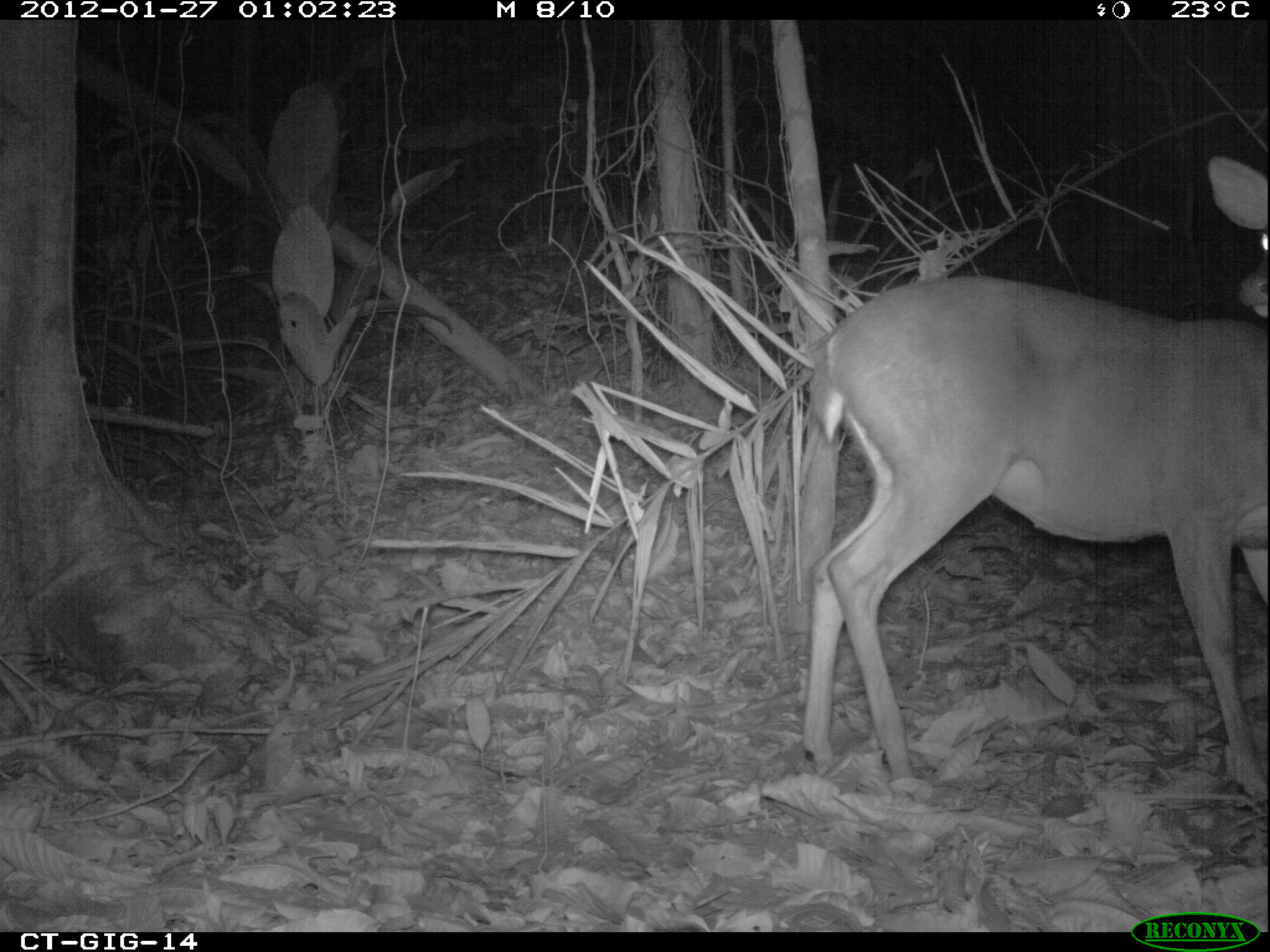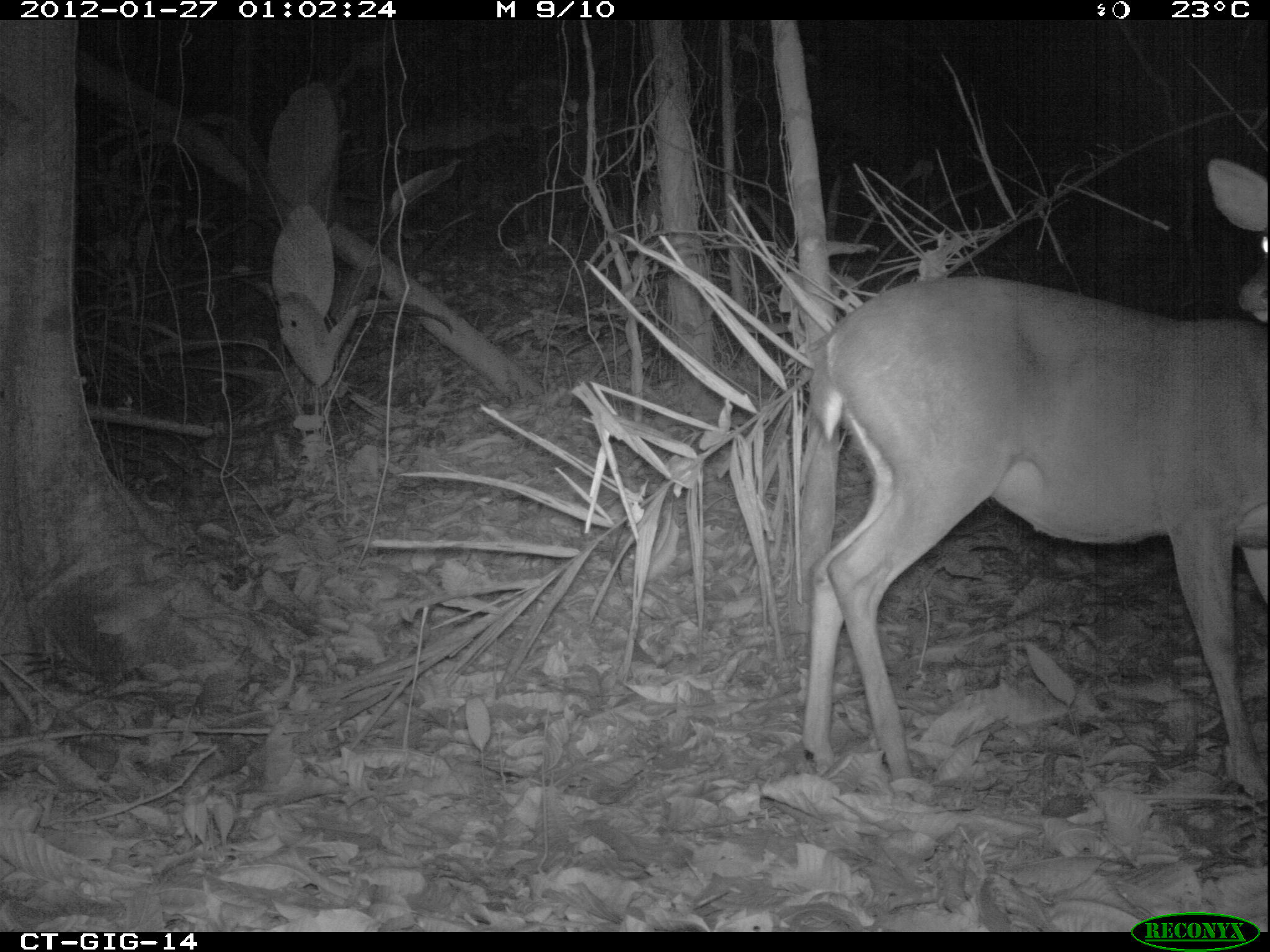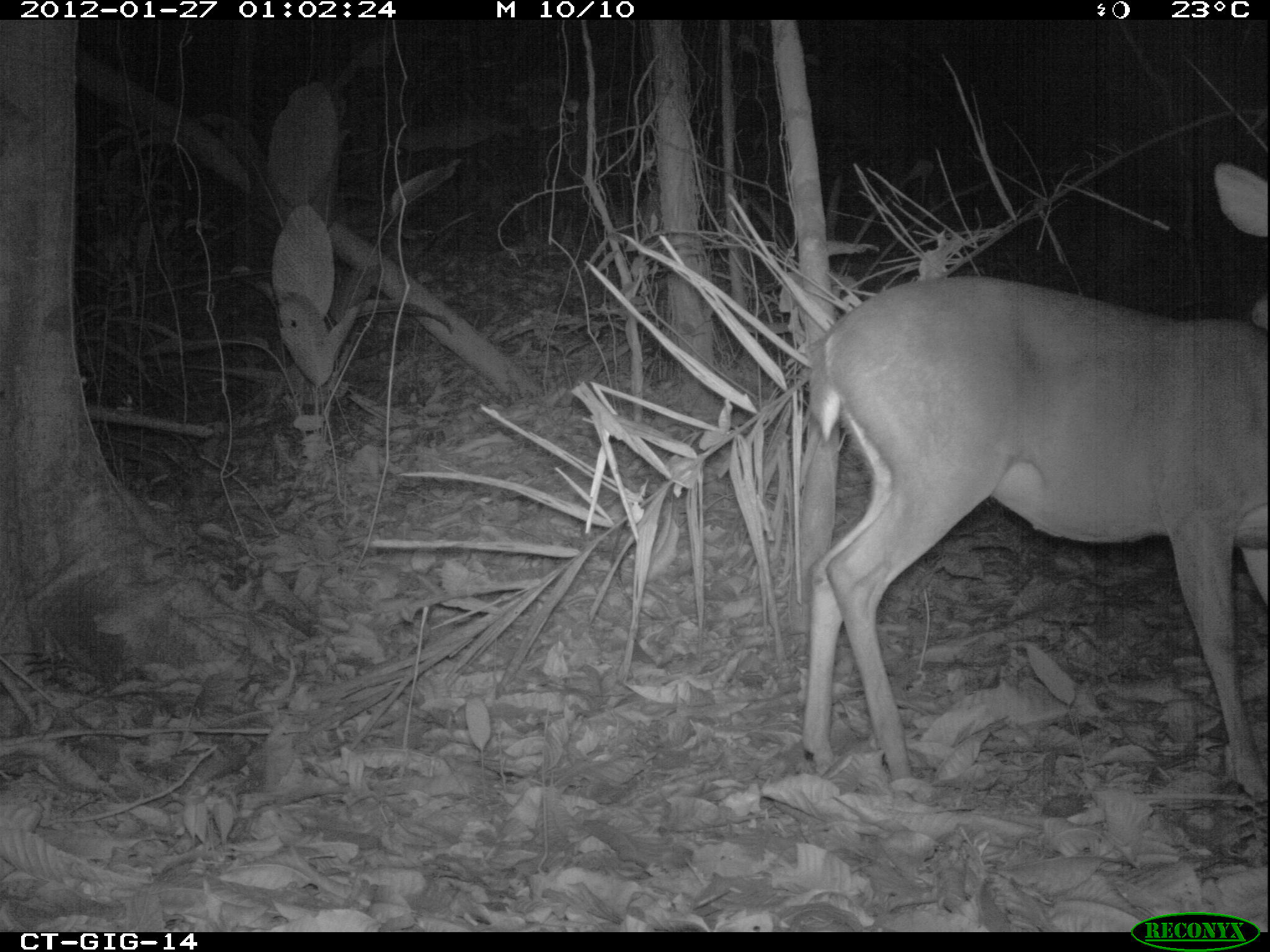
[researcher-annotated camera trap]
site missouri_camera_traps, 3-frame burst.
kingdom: Animalia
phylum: Chordata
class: Mammalia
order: Artiodactyla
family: Cervidae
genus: Odocoileus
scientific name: Odocoileus virginianus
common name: white-tailed deer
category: white tailed deer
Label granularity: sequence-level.